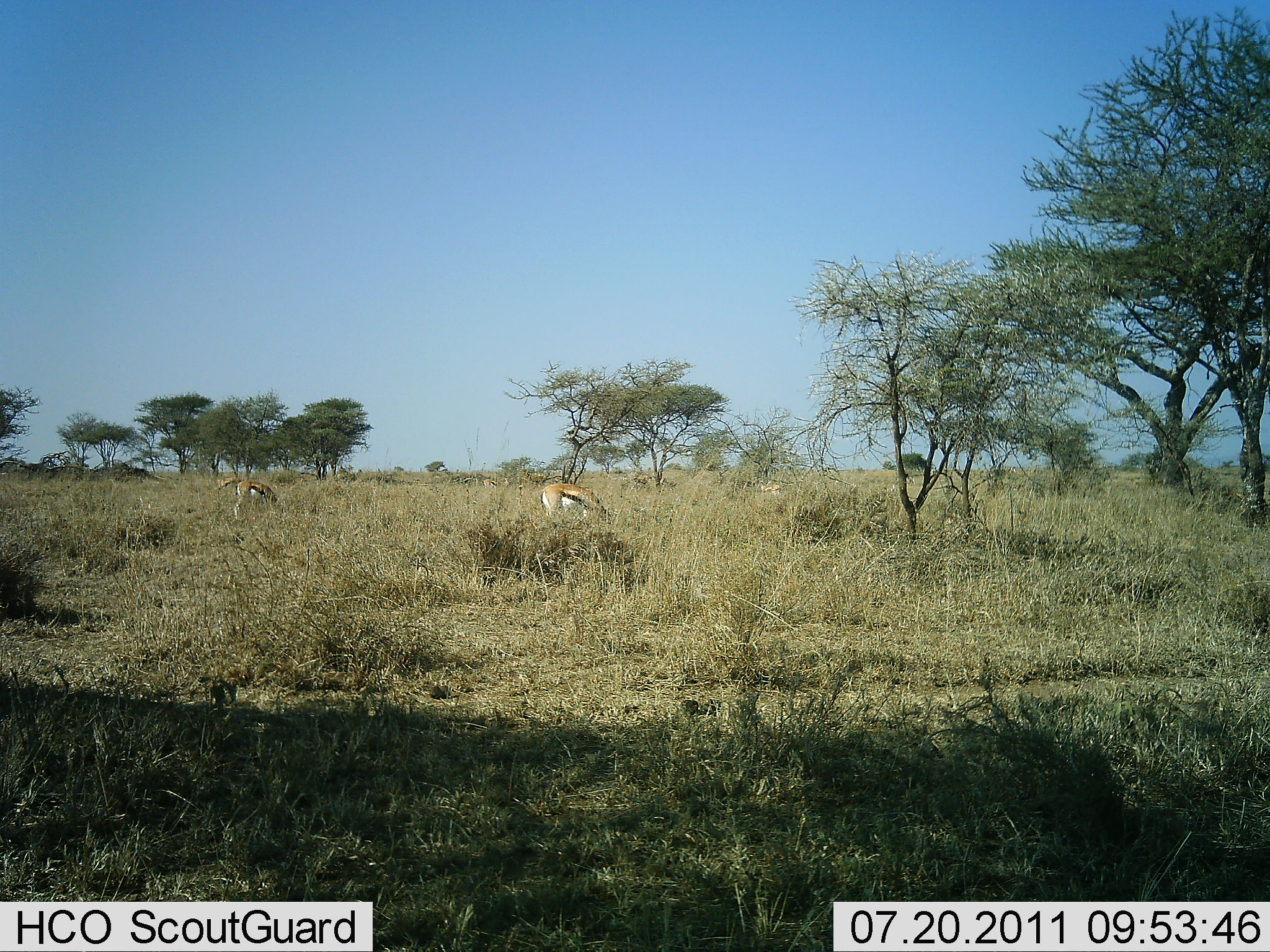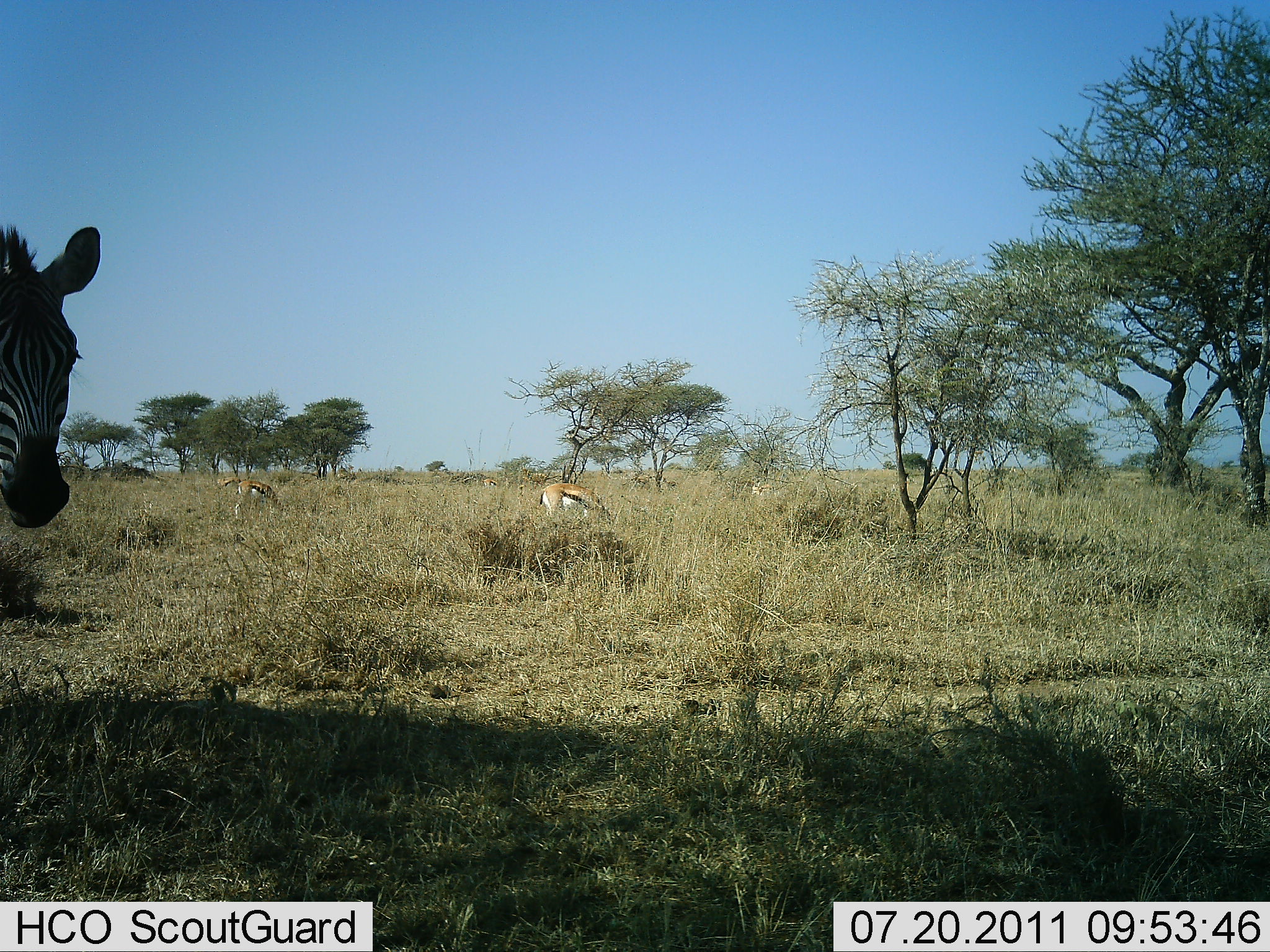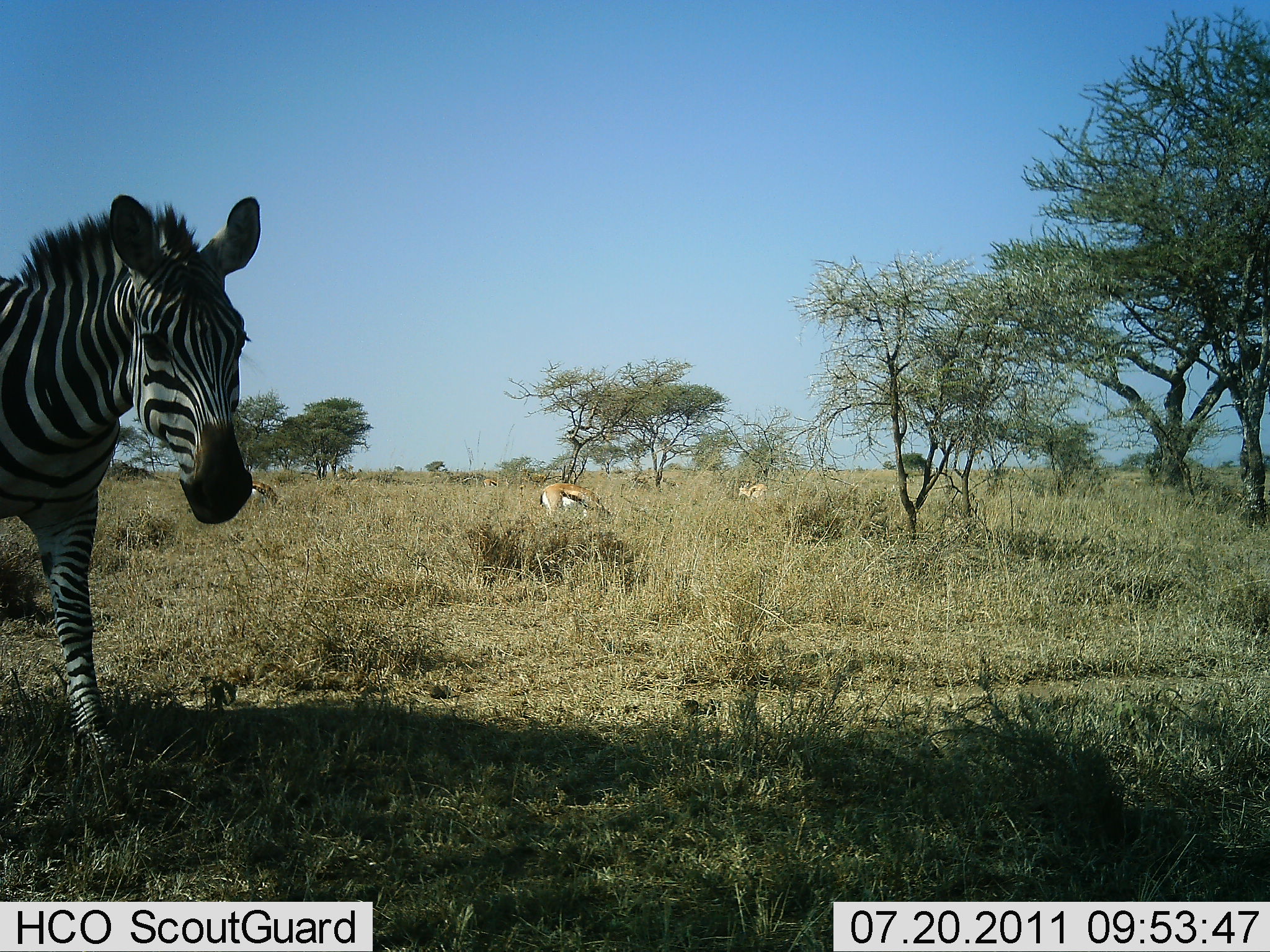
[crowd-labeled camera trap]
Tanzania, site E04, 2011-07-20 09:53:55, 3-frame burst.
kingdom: Animalia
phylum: Chordata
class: Mammalia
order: Artiodactyla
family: Bovidae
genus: Eudorcas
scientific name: Eudorcas thomsonii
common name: thomson's gazelle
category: gazellethomsons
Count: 3.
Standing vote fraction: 17%.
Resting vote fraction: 8%.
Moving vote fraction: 42%.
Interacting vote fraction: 0%.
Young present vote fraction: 8%.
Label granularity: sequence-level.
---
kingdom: Animalia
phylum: Chordata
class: Mammalia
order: Perissodactyla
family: Equidae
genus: Equus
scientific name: Equus quagga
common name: plains zebra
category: zebra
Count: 1.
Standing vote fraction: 0%.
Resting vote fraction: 0%.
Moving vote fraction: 100%.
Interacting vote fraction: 0%.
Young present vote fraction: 0%.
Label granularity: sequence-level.